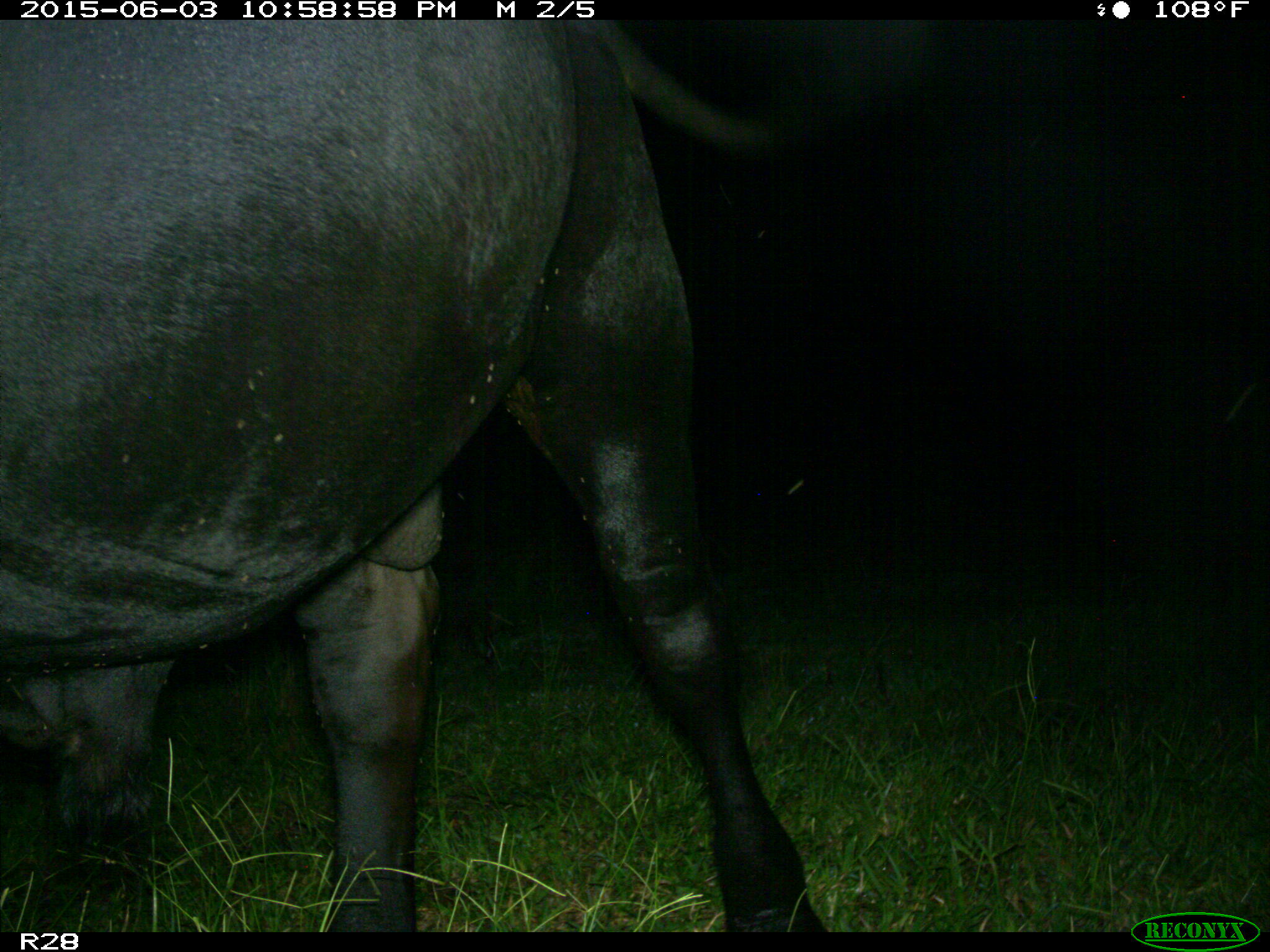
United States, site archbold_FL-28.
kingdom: Animalia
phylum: Chordata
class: Mammalia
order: Artiodactyla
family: Bovidae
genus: Bos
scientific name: Bos taurus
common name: domestic cow